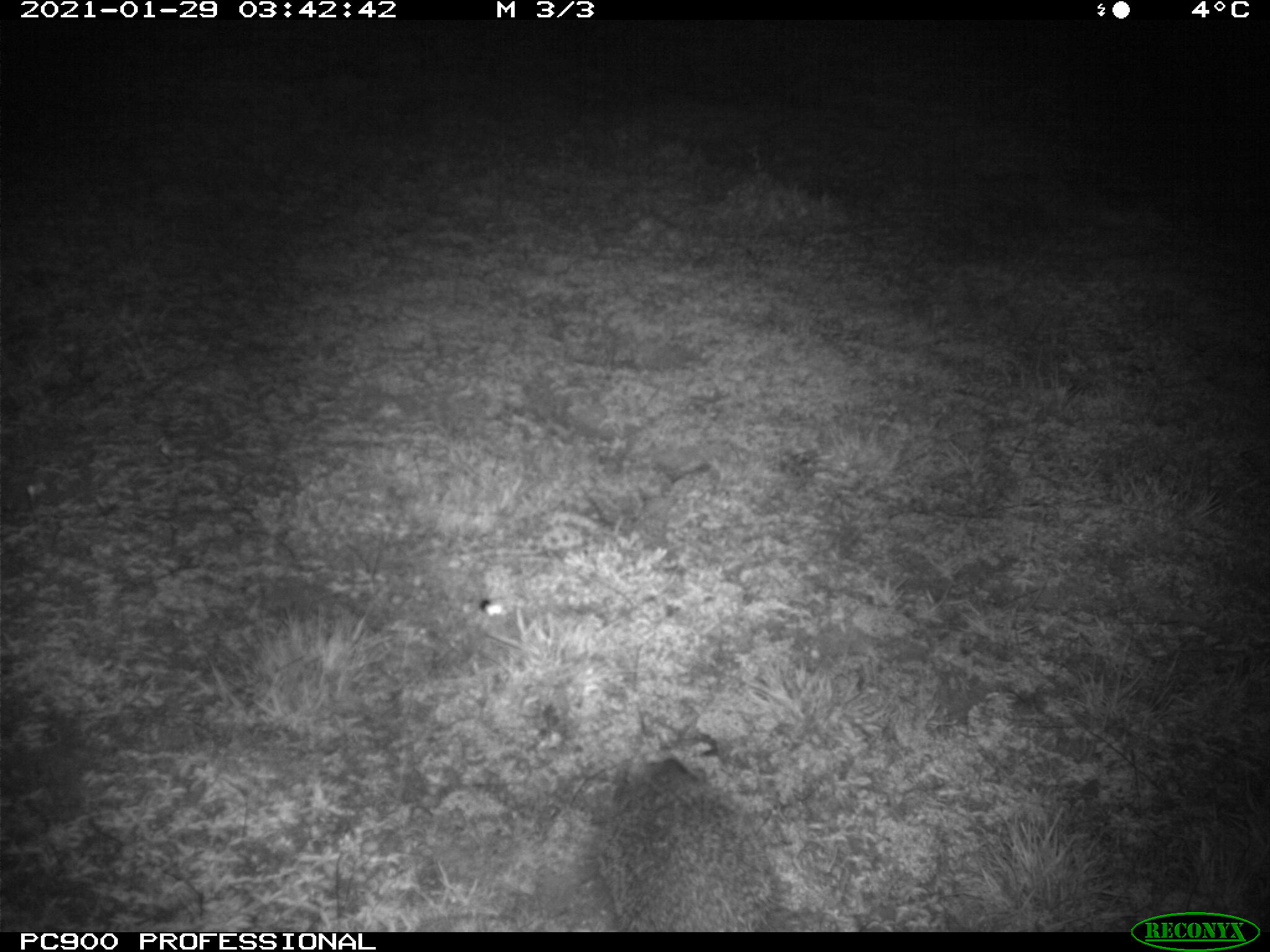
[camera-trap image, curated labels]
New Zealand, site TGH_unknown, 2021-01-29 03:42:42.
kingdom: Animalia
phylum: Chordata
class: Mammalia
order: Eulipotyphla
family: Erinaceidae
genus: Erinaceus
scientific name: Erinaceus europaeus europaeus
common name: european hedgehog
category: hedgehog